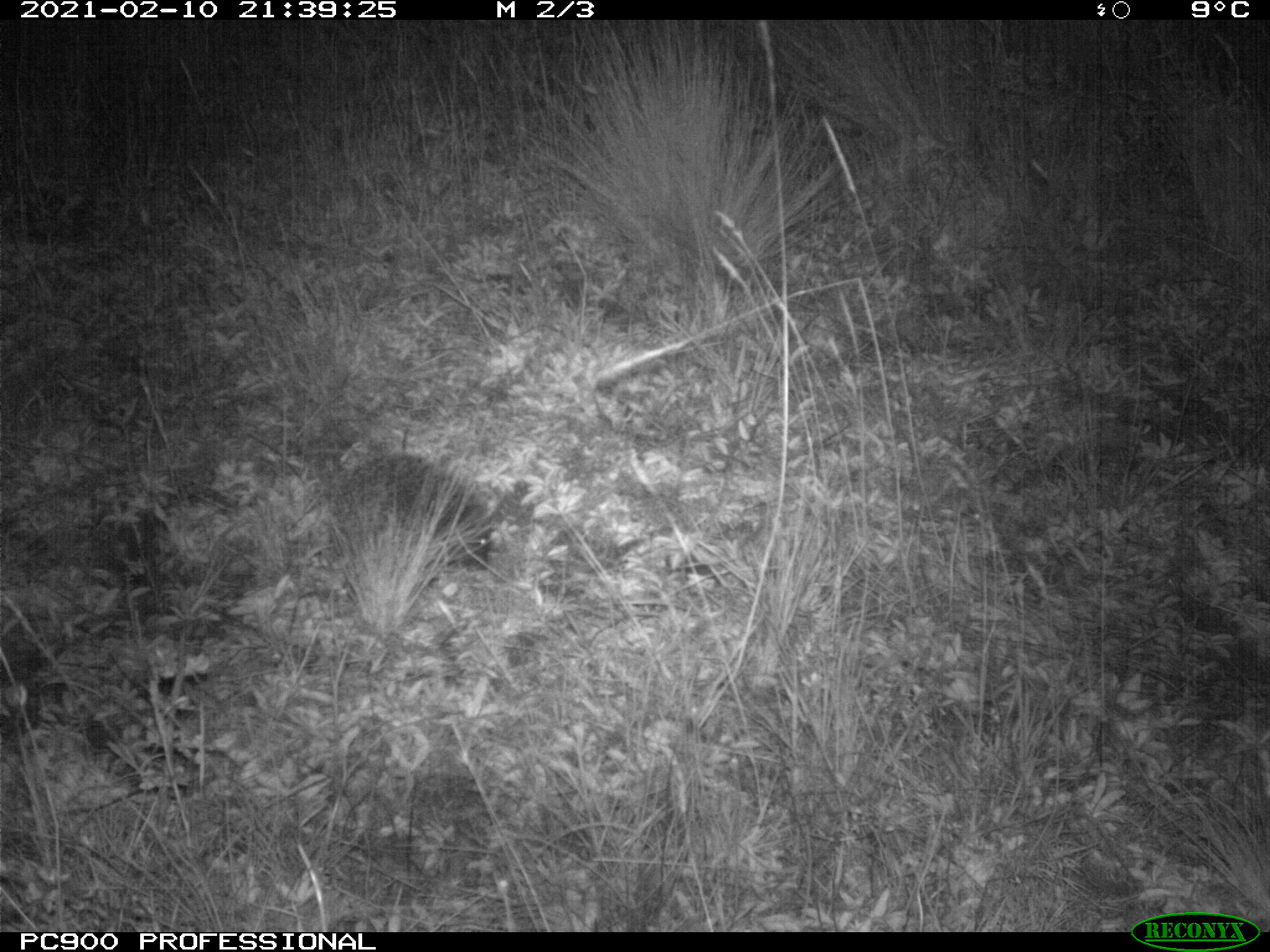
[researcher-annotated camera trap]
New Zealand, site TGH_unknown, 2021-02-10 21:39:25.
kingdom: Animalia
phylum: Chordata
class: Mammalia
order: Eulipotyphla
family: Erinaceidae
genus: Erinaceus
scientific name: Erinaceus europaeus europaeus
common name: european hedgehog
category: hedgehog